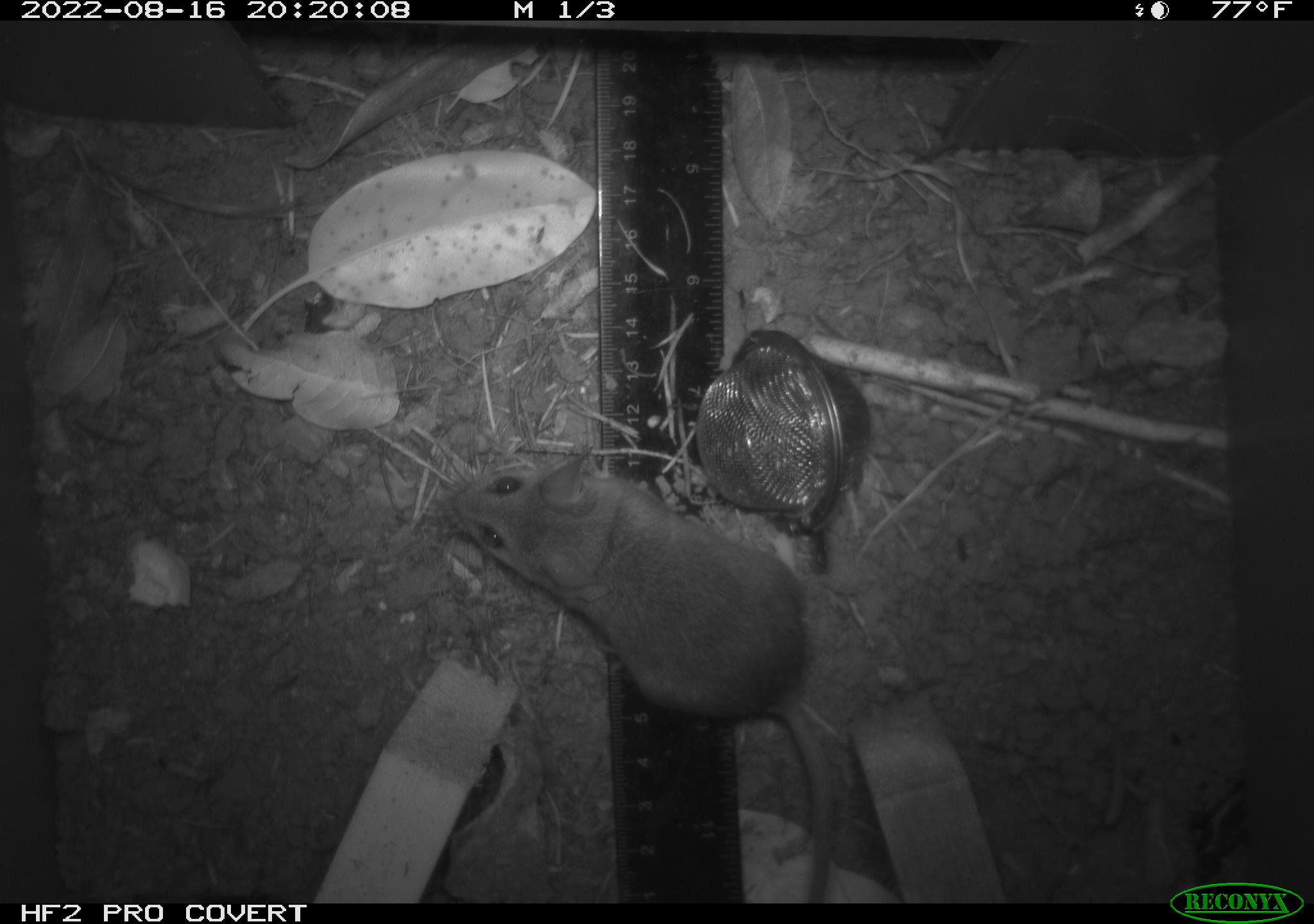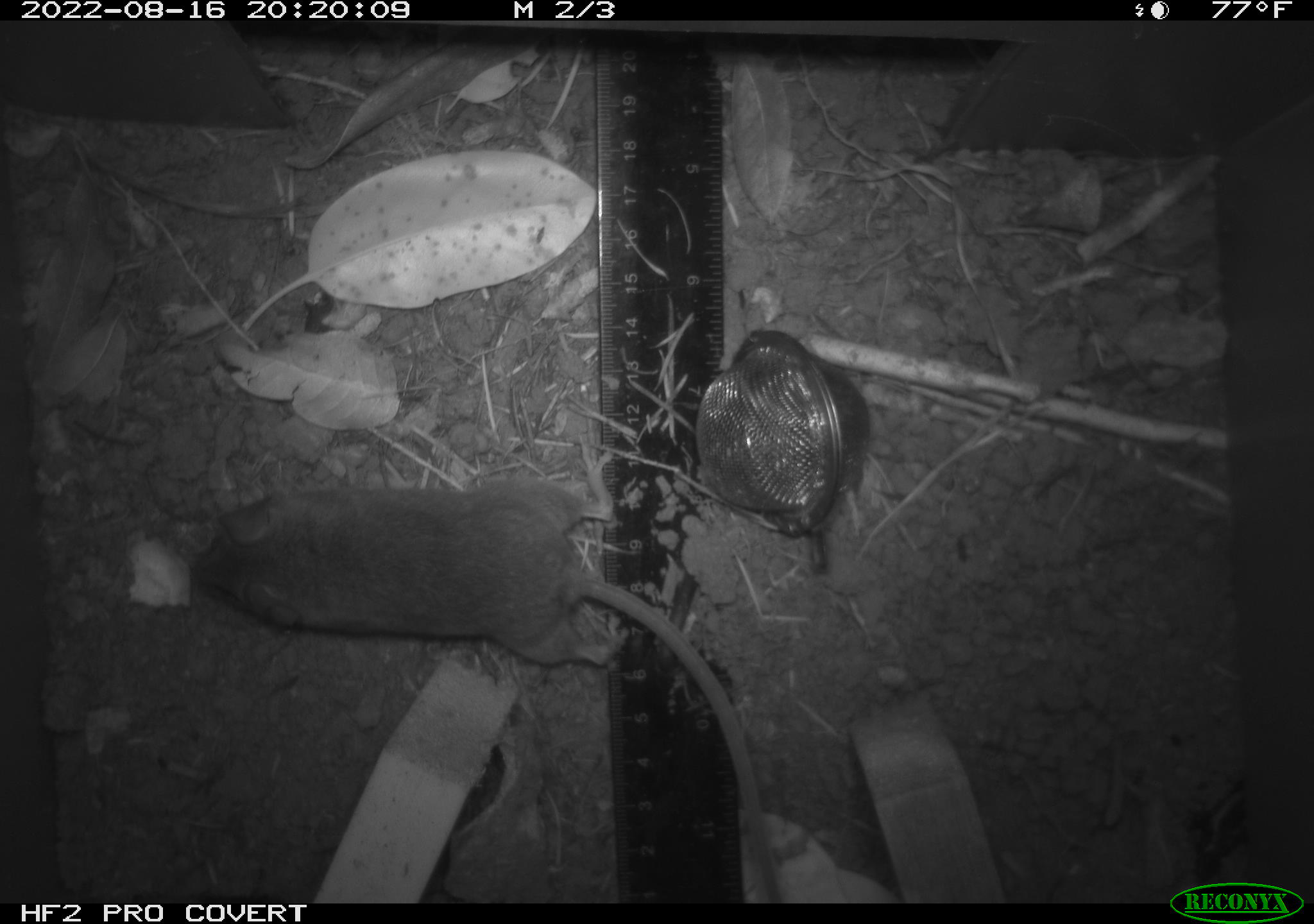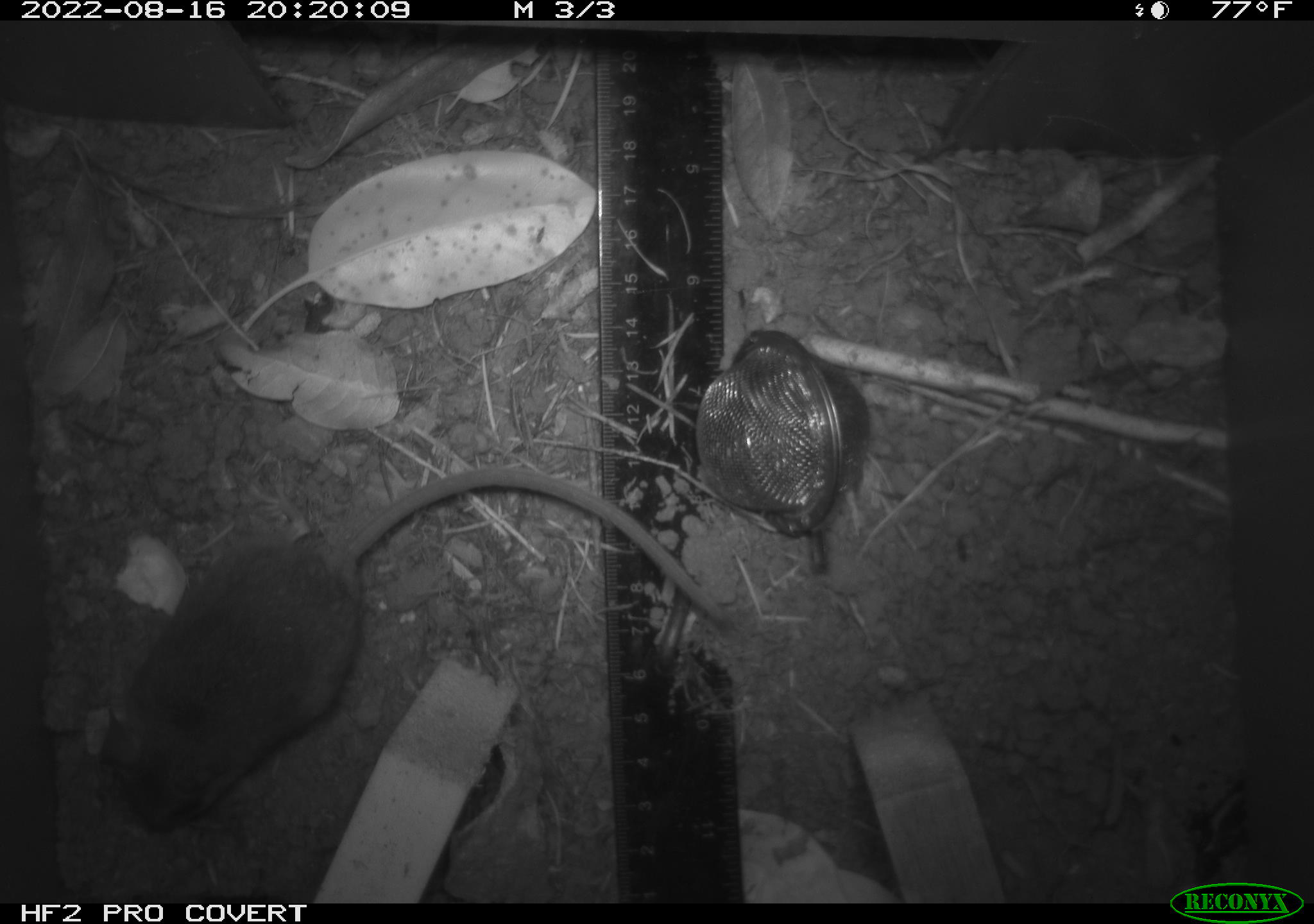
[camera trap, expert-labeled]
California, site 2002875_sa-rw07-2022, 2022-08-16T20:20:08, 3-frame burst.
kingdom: Animalia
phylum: Chordata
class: Mammalia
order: Rodentia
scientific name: Rodentia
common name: mouse species